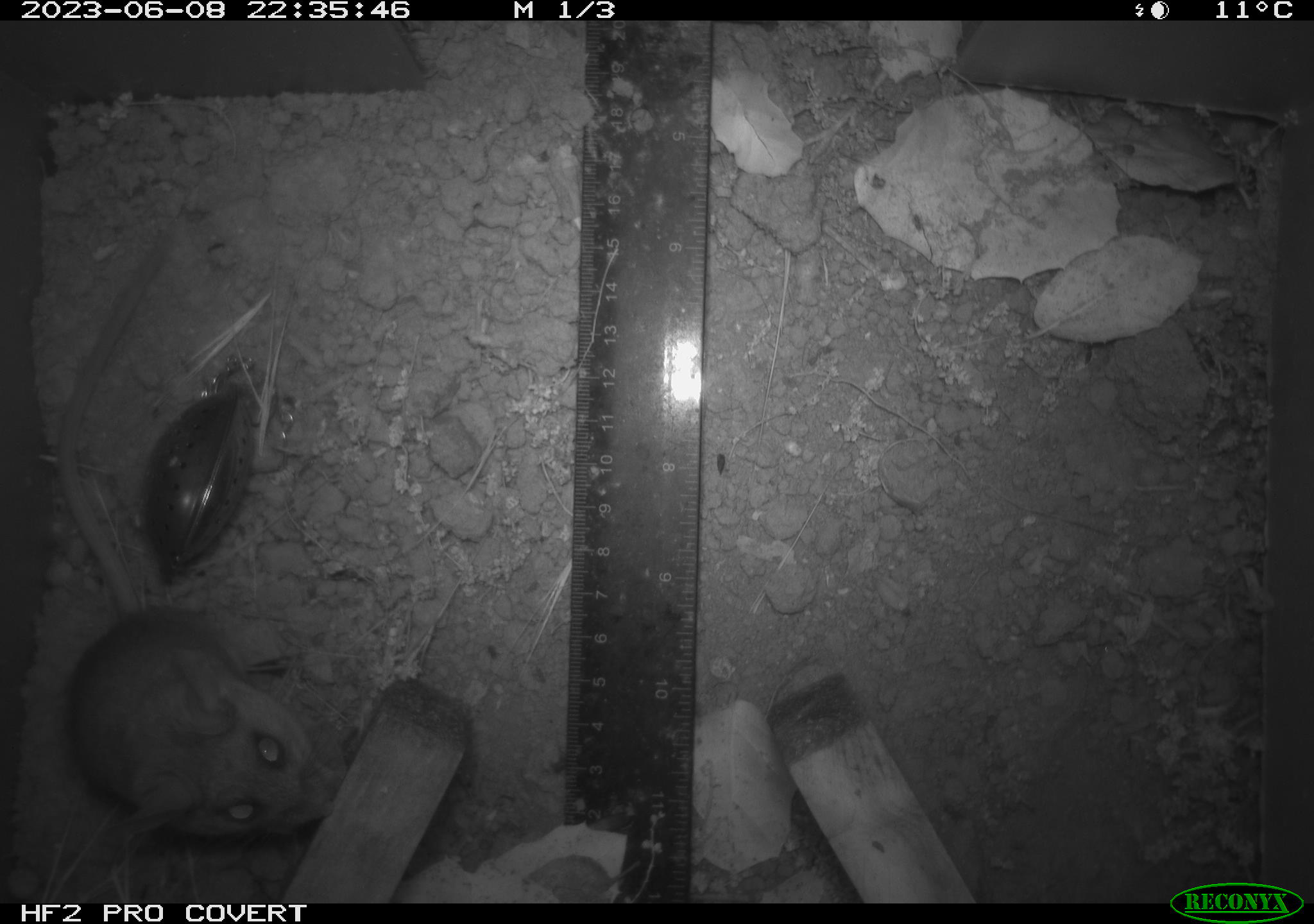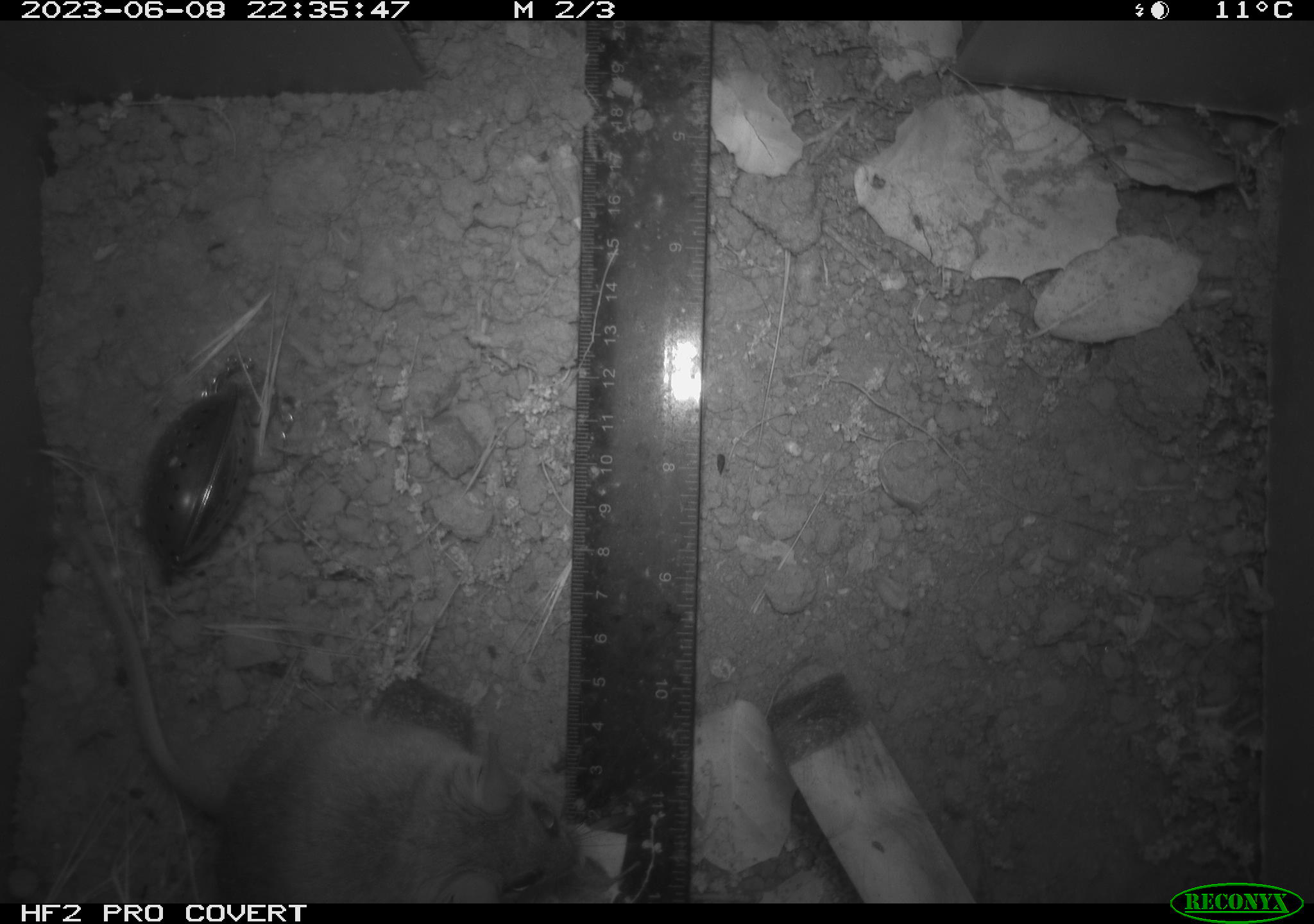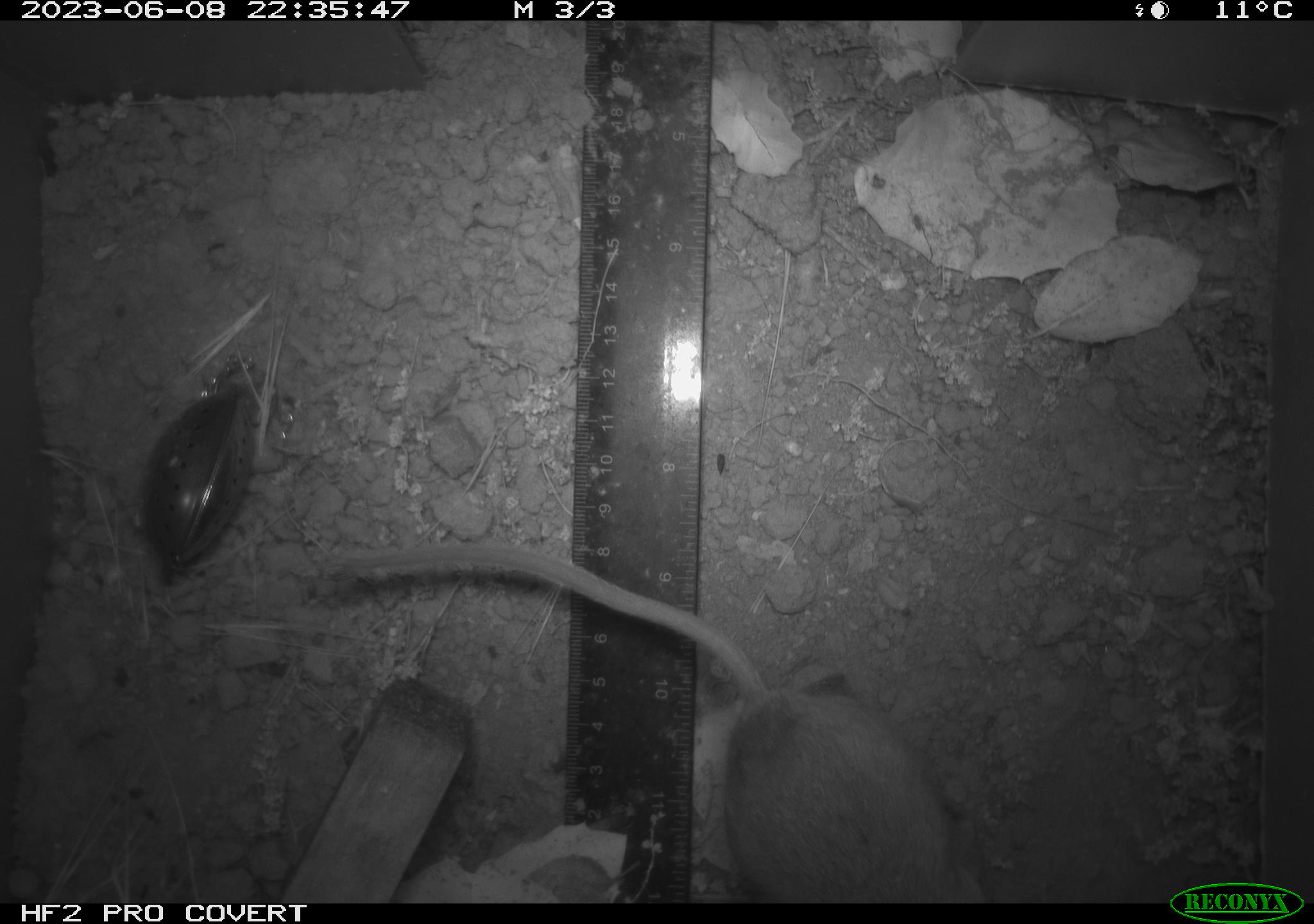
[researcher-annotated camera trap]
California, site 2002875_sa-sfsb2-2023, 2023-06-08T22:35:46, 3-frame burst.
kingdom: Animalia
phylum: Chordata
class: Mammalia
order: Rodentia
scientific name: Rodentia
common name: mouse species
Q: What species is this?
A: Mouse species (Rodentia).